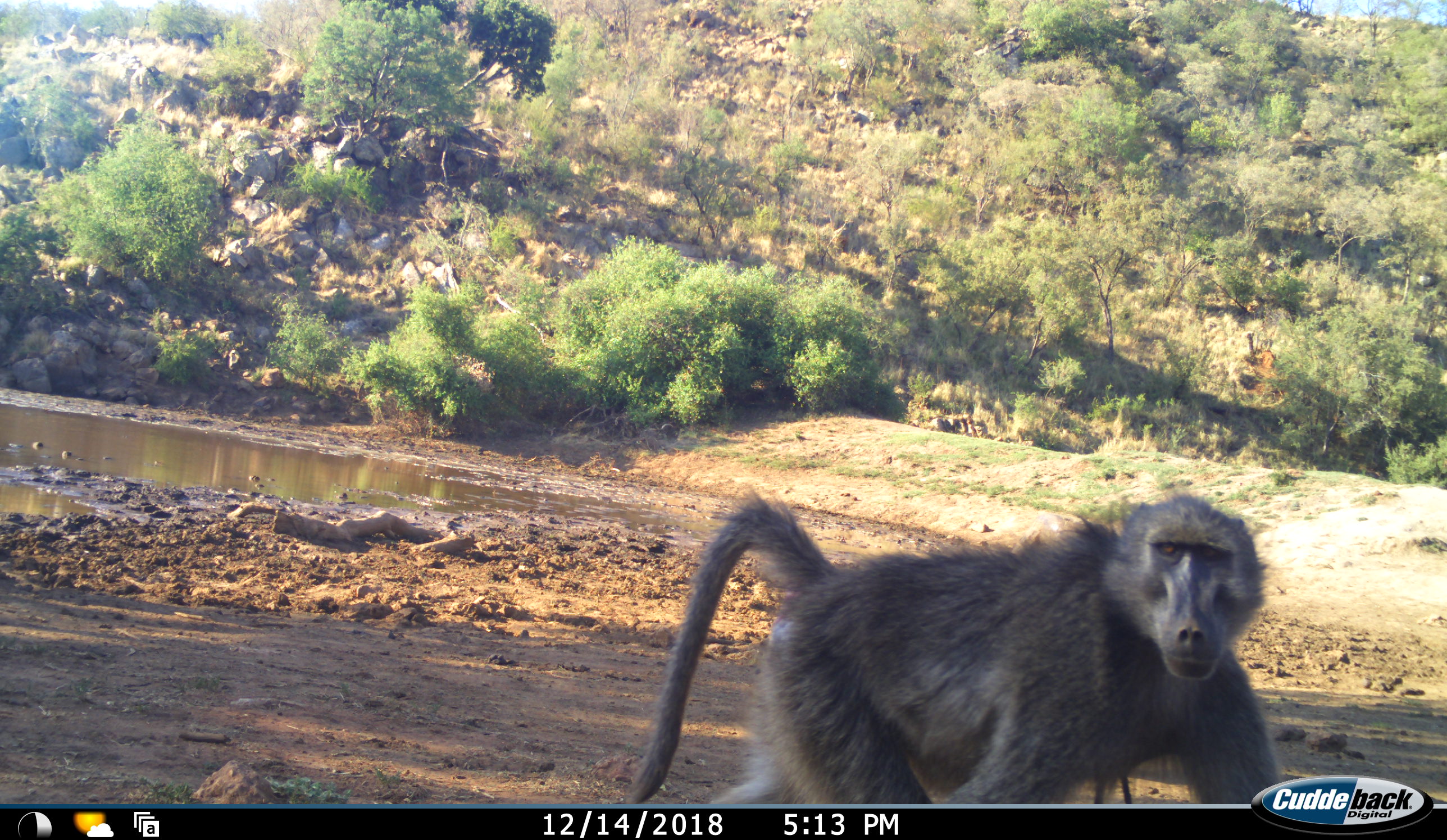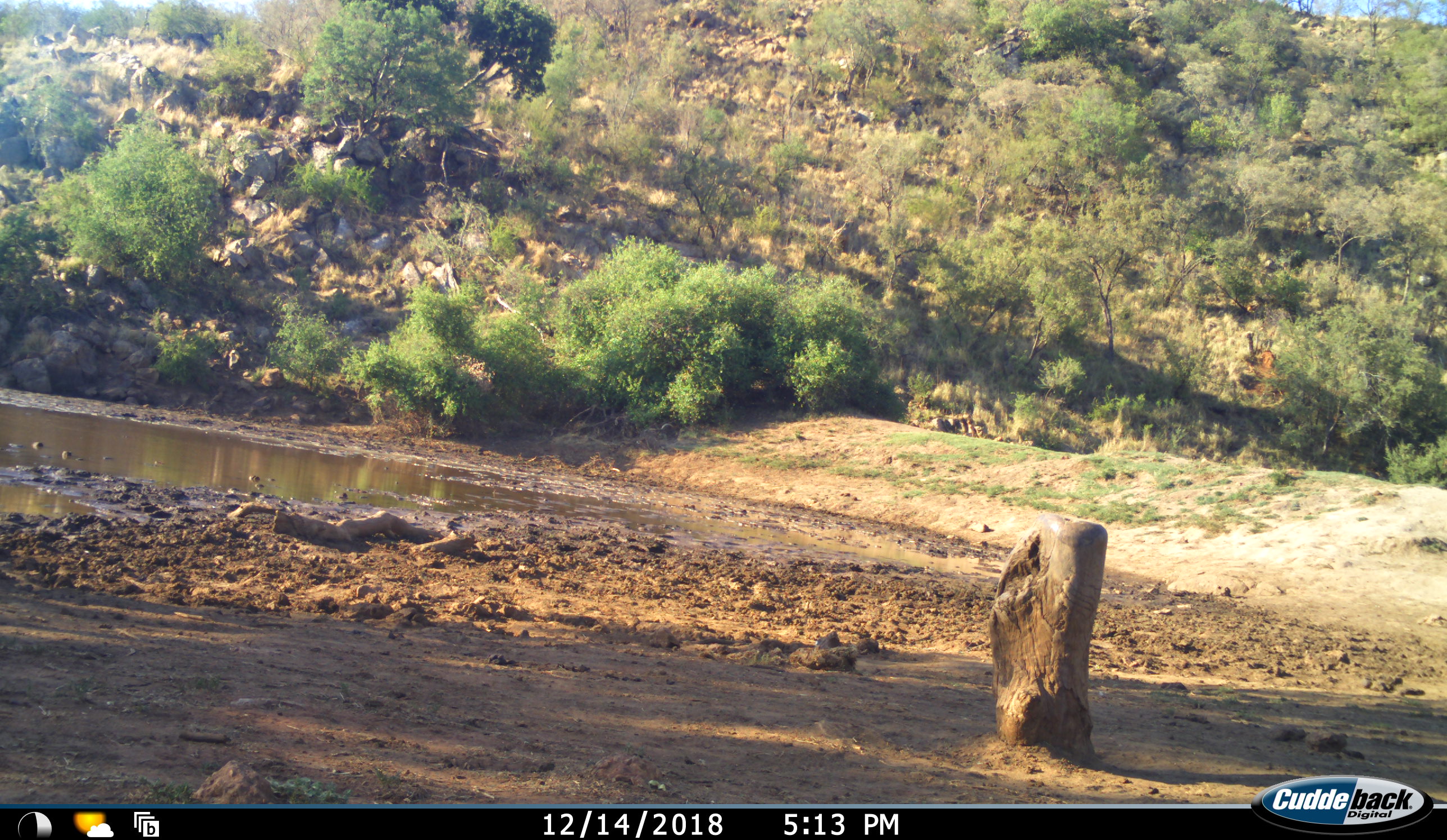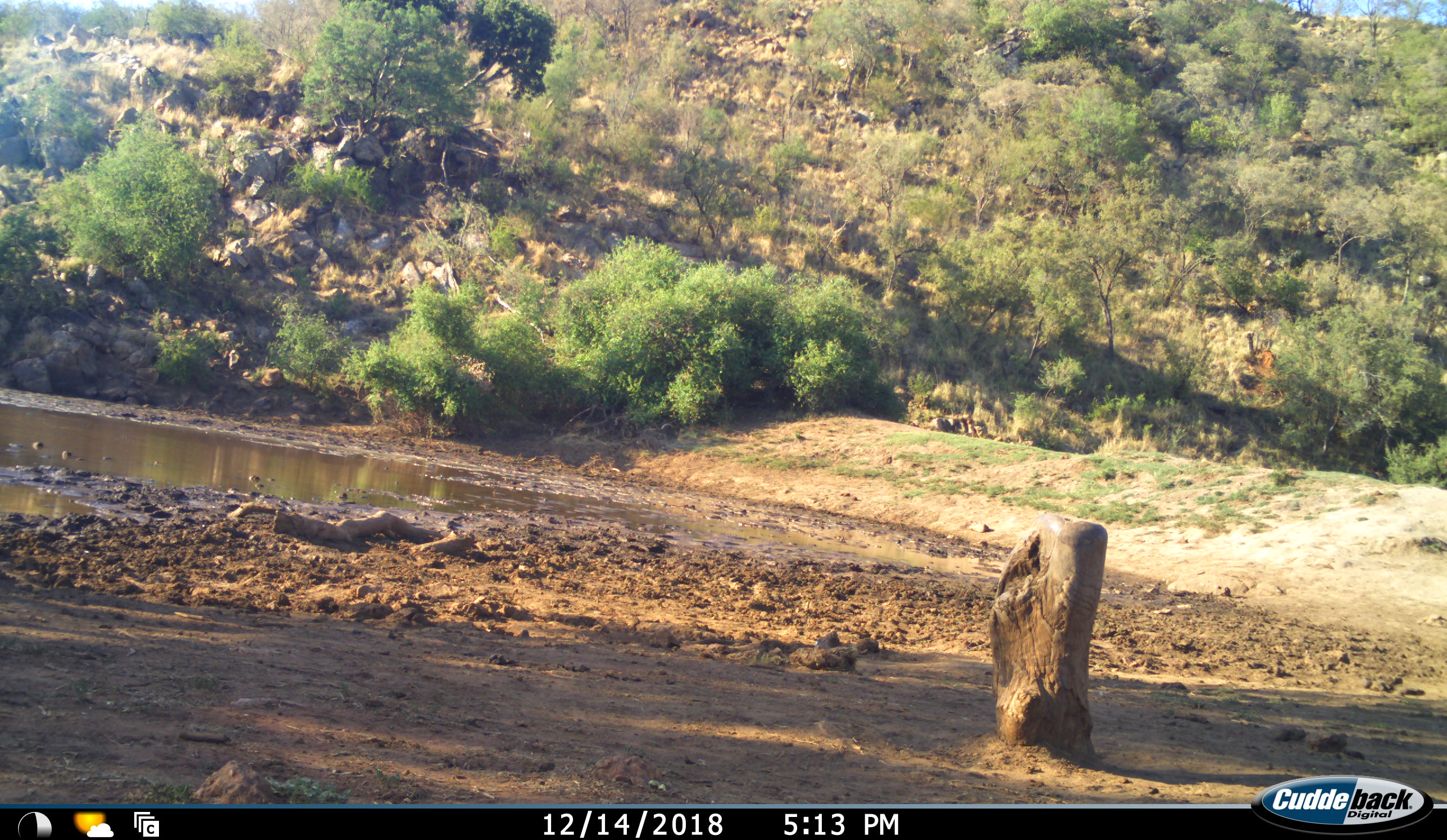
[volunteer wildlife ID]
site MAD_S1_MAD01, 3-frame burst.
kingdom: Animalia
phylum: Chordata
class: Mammalia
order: Primates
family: Cercopithecidae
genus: Papio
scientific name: Papio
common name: baboon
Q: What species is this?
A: Baboon (Papio).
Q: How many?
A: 1.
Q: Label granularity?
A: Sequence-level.